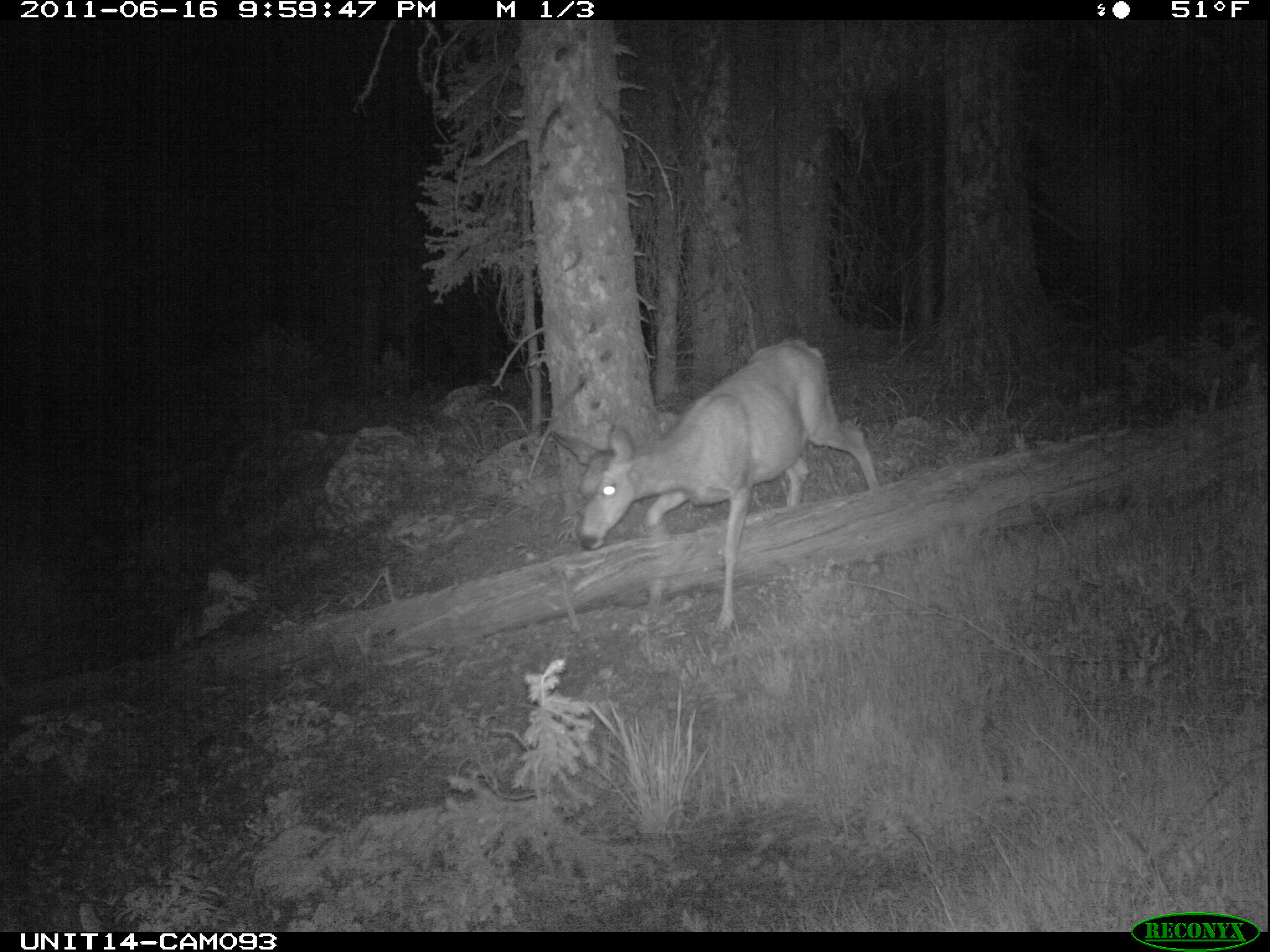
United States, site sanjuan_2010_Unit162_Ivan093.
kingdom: Animalia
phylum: Chordata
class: Mammalia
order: Artiodactyla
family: Cervidae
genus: Odocoileus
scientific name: Odocoileus hemionus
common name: mule deer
Odocoileus hemionus (mule deer).